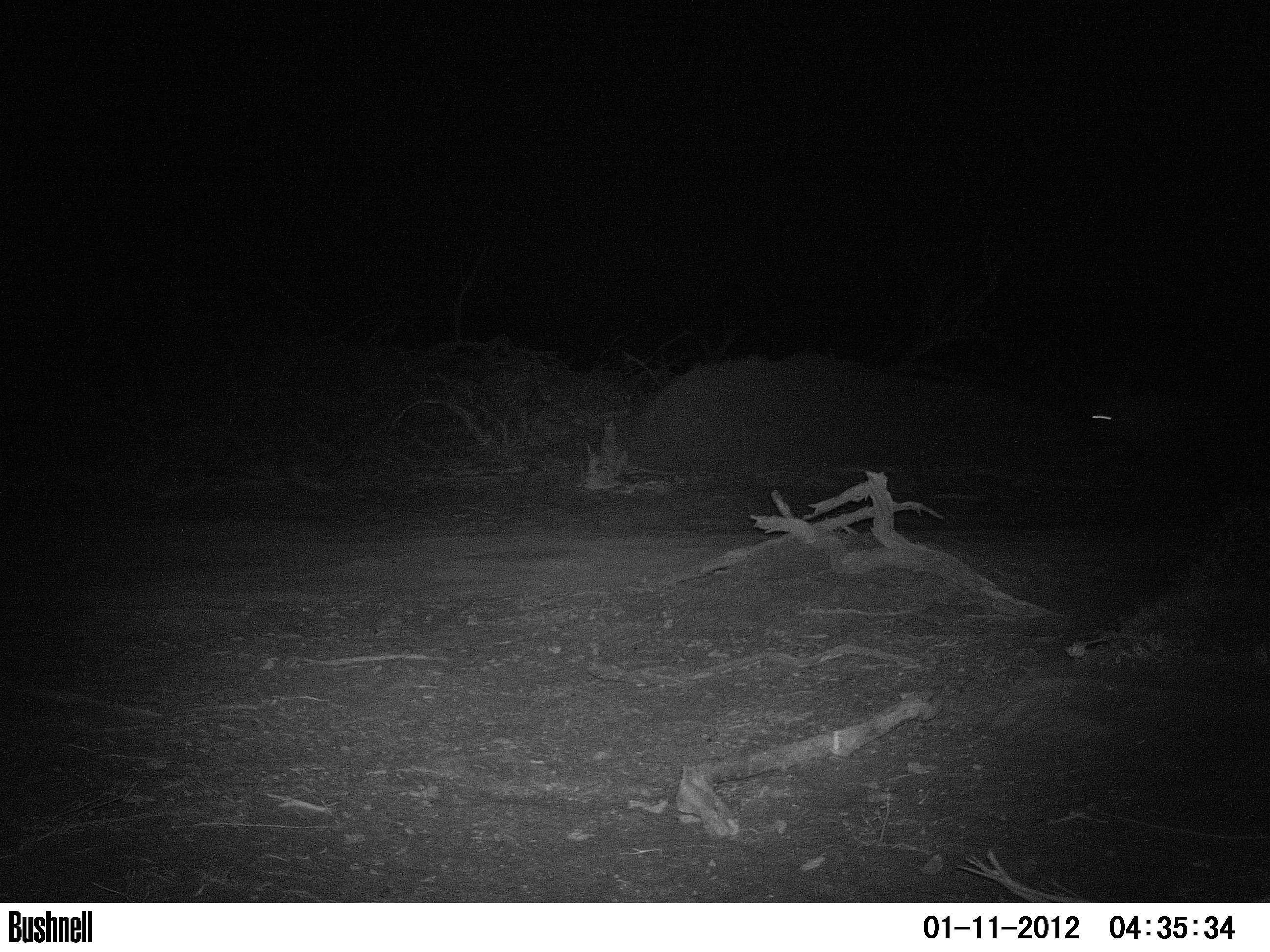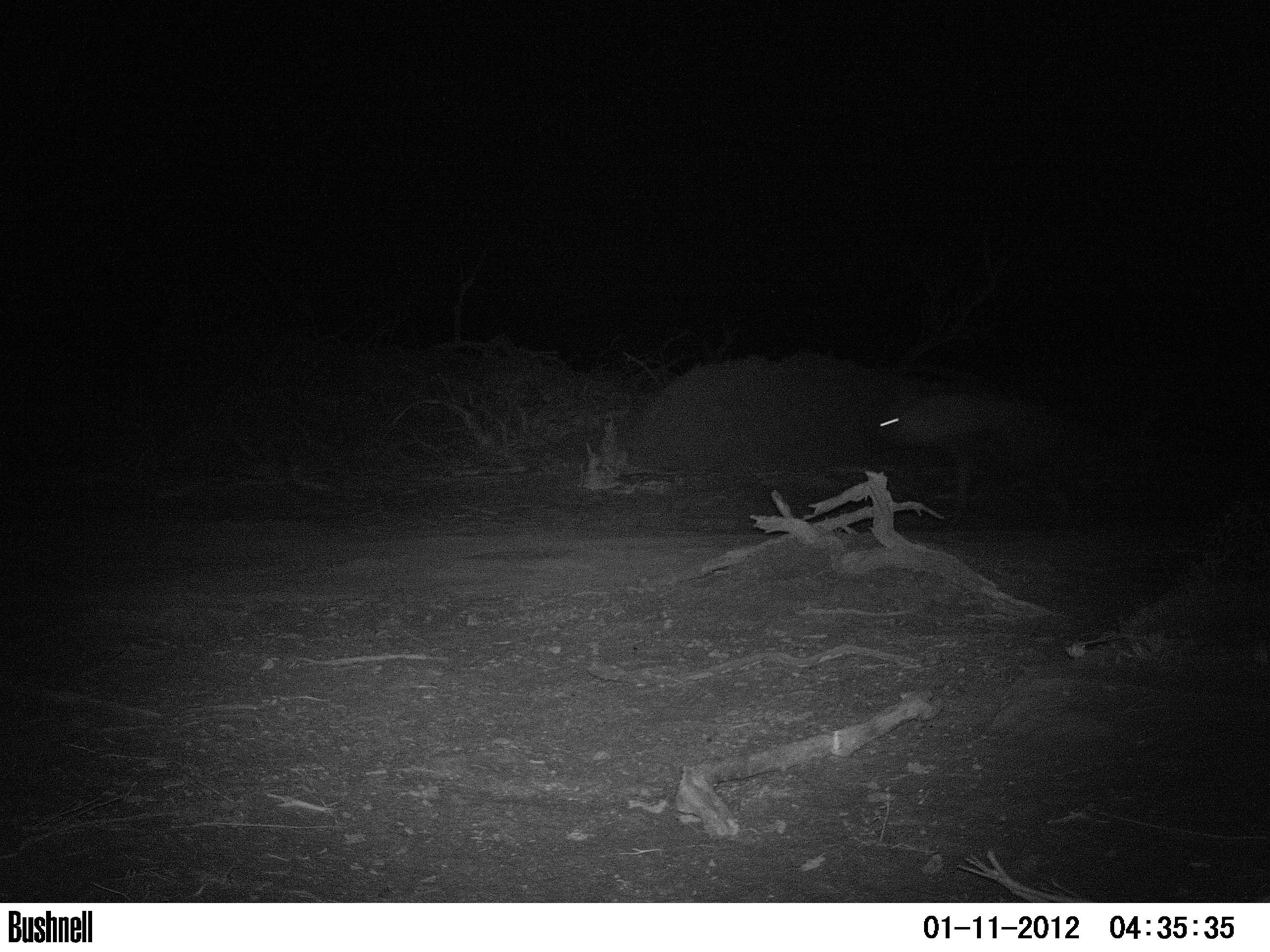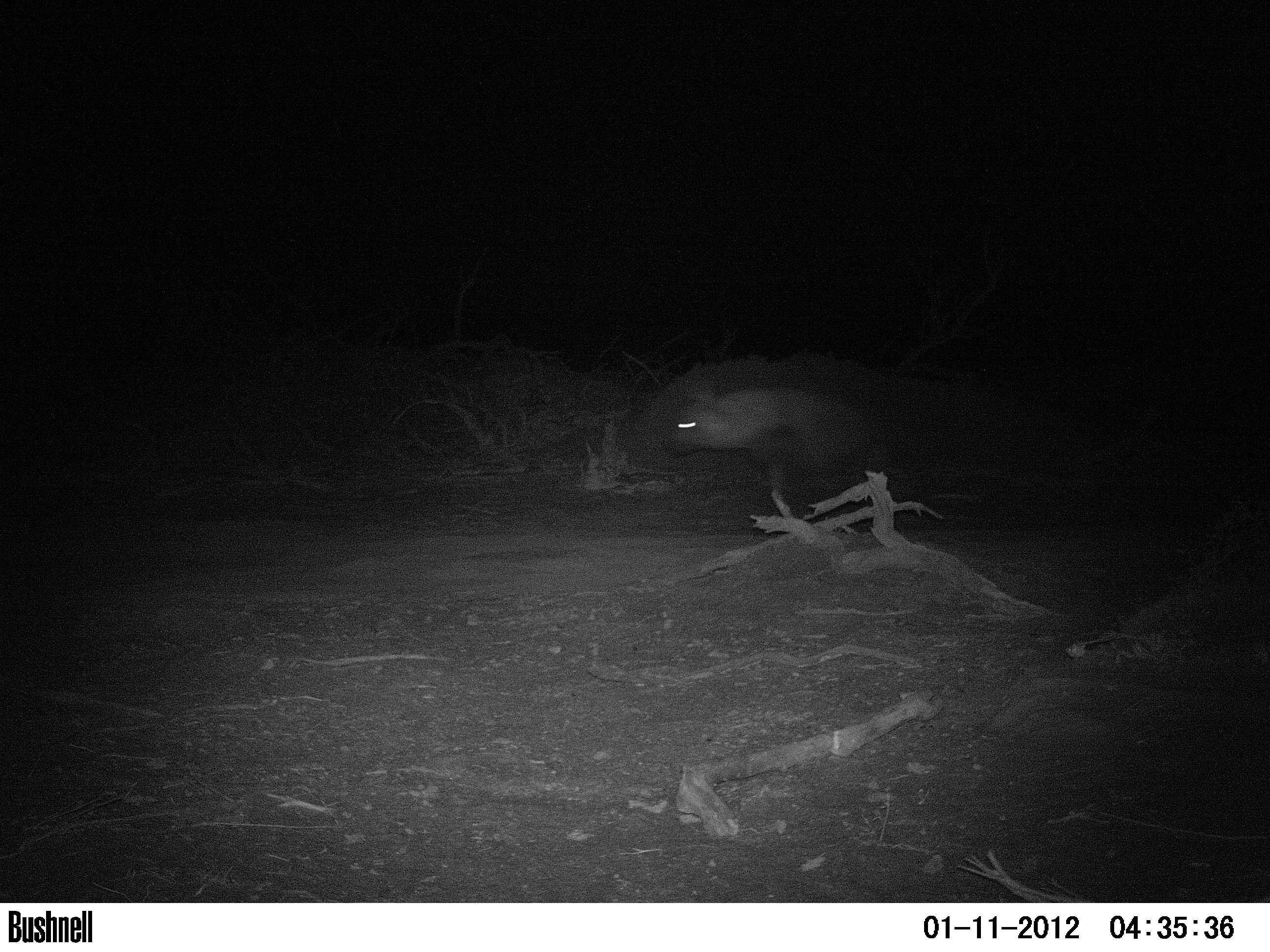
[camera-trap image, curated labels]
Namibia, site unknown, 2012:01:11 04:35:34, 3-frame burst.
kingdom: Animalia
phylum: Chordata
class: Mammalia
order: Carnivora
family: Hyaenidae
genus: Parahyaena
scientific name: Parahyaena brunnea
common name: brown hyena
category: hyaena brunnea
Hyaena brunnea (brown hyena) (Parahyaena brunnea).